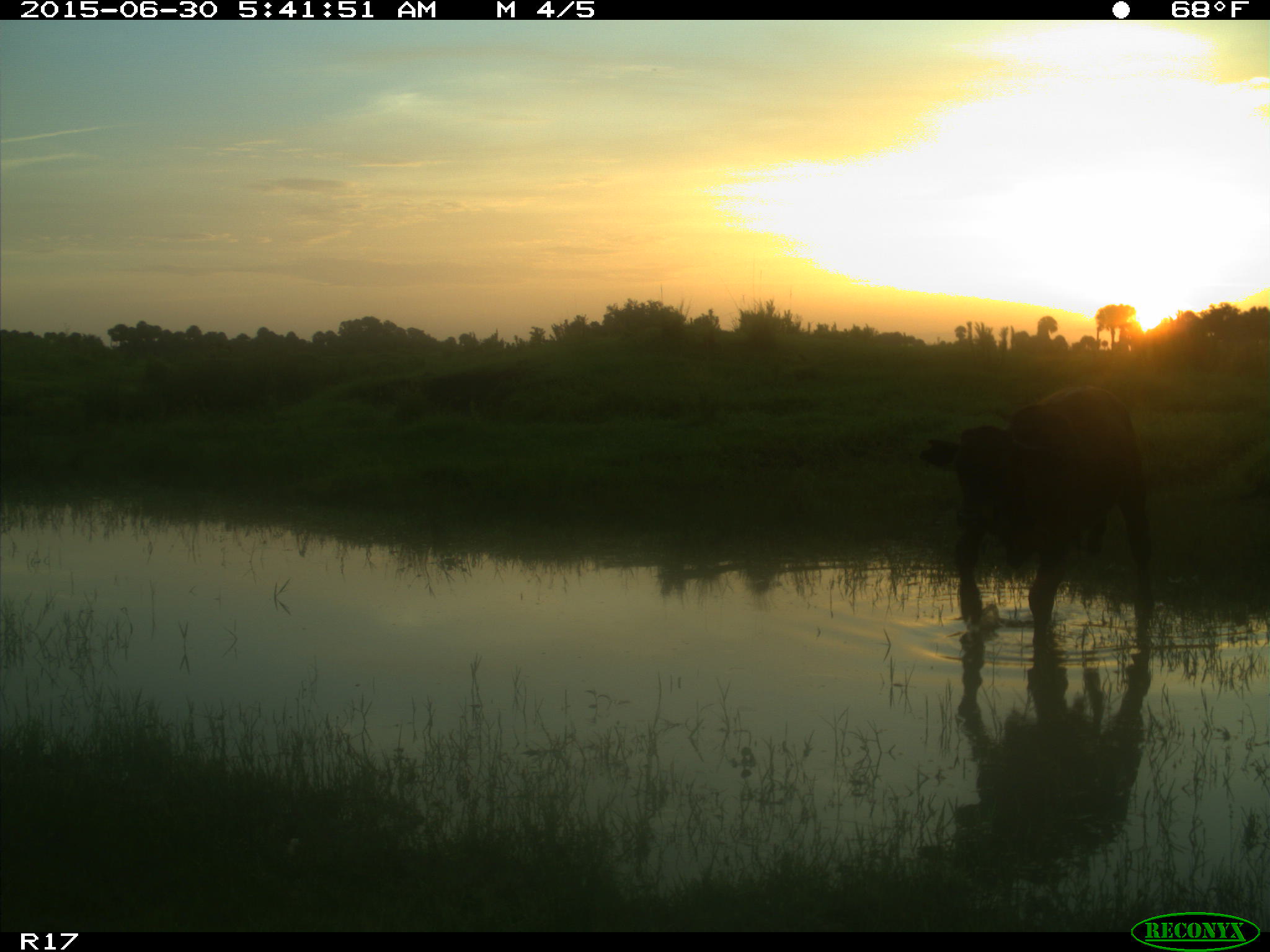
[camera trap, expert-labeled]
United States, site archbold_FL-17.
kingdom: Animalia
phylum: Chordata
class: Mammalia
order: Artiodactyla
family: Bovidae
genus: Bos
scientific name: Bos taurus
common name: domestic cow